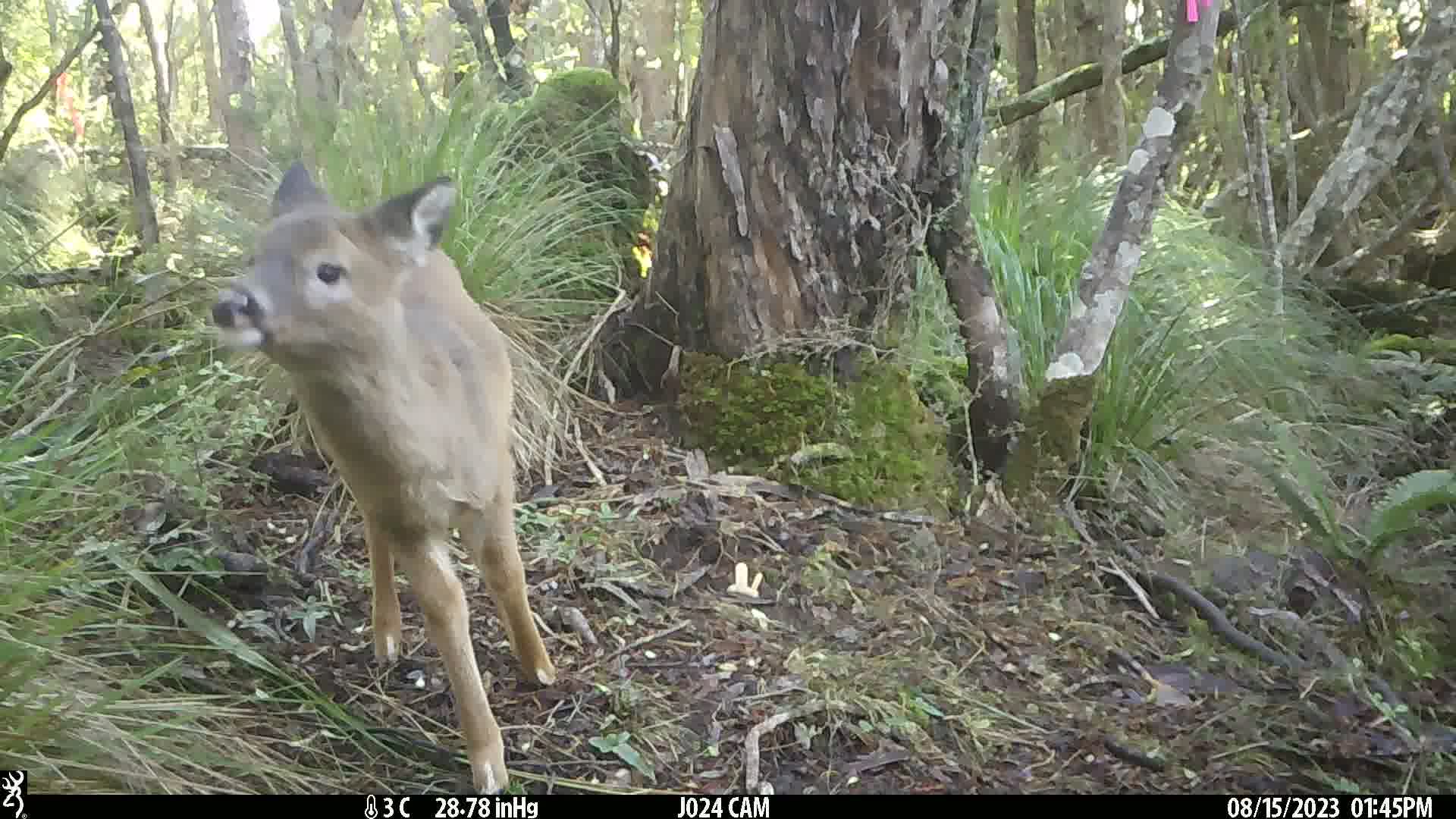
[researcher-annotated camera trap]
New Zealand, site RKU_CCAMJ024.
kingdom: Animalia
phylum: Chordata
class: Mammalia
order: Artiodactyla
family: Cervidae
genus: Odocoileus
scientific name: Odocoileus virginianus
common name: white-tailed deer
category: white tailed deer